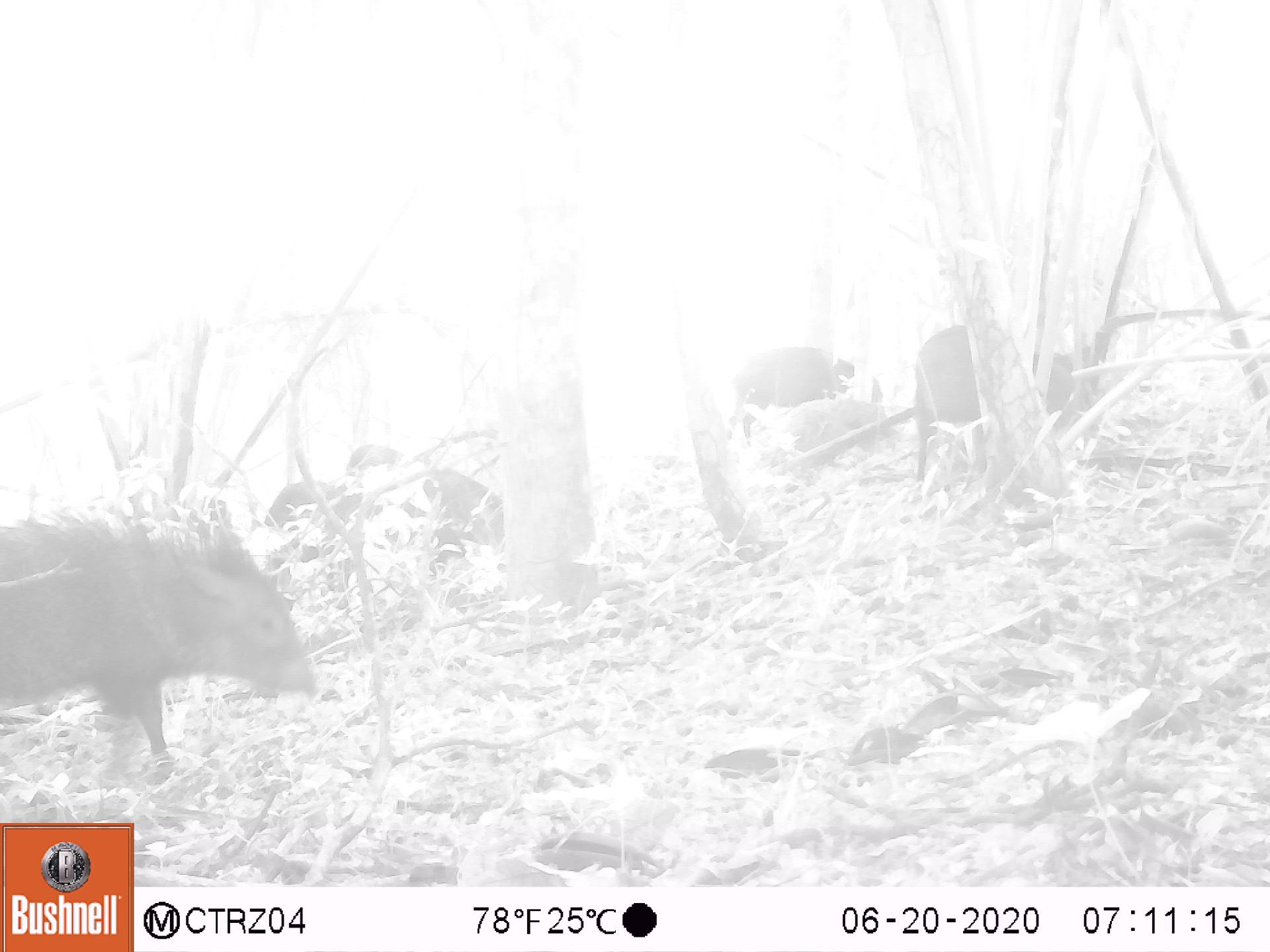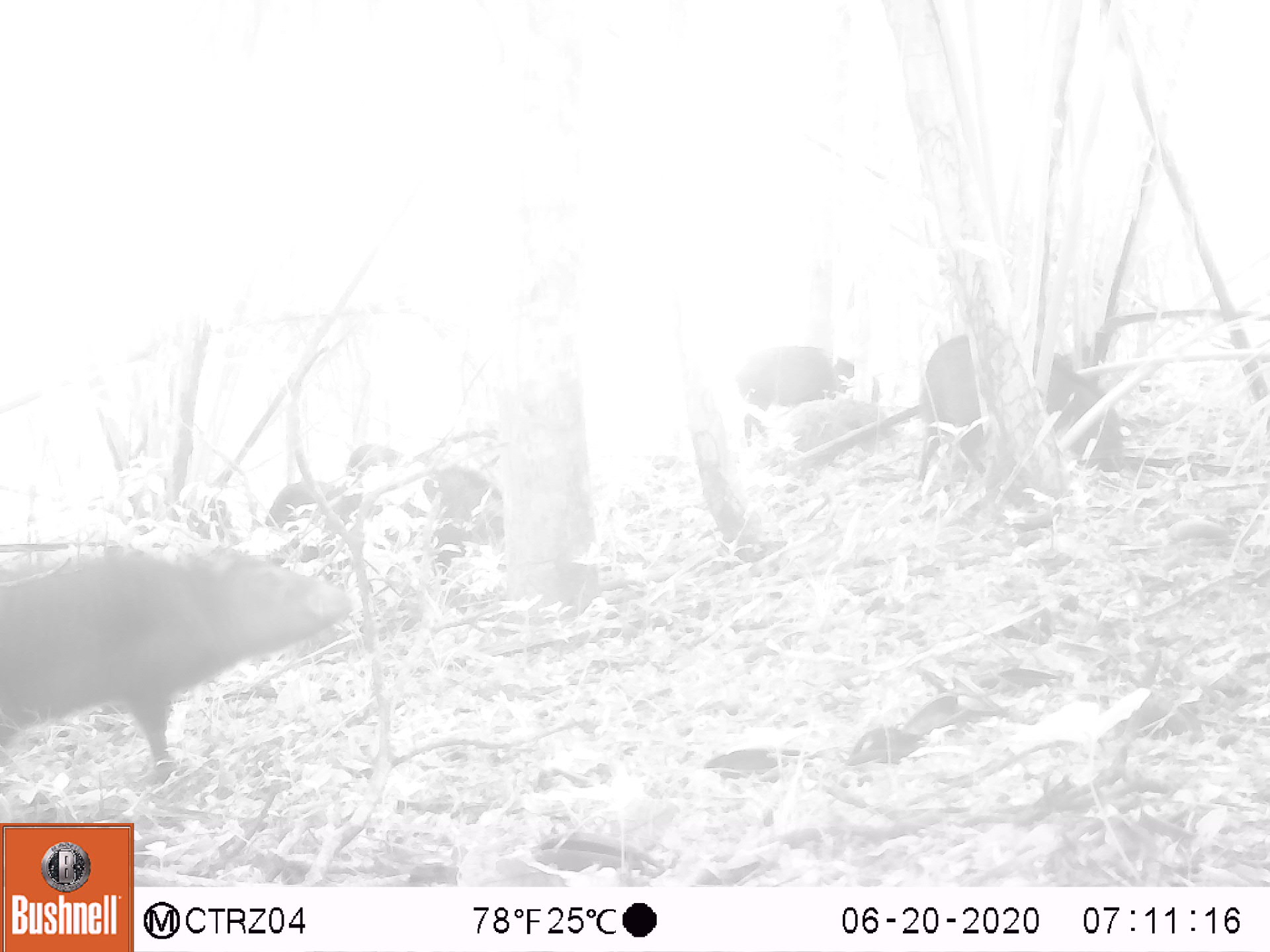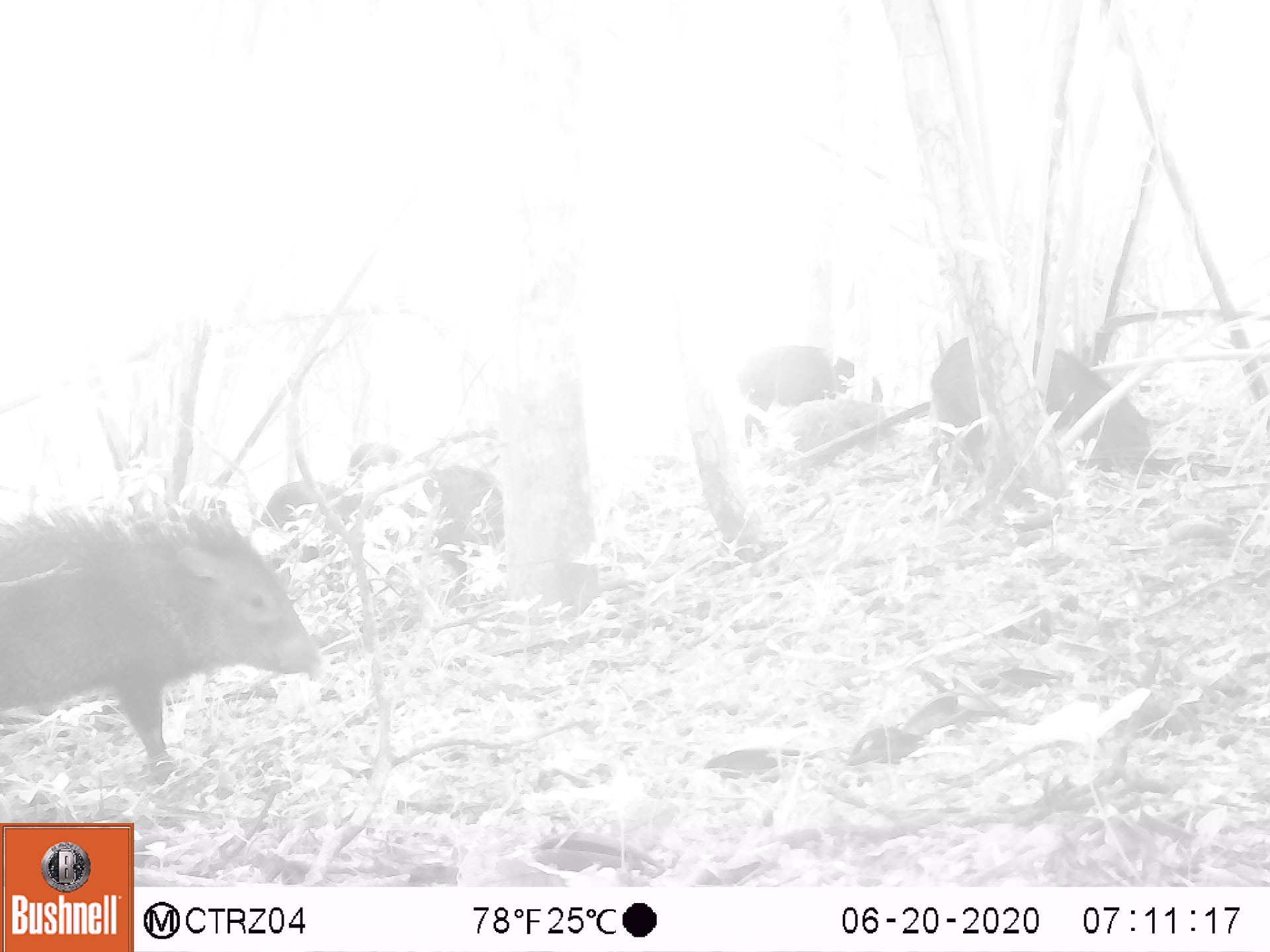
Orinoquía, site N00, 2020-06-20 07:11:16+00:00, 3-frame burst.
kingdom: Animalia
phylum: Chordata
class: Mammalia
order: Artiodactyla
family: Tayassuidae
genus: Pecari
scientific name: Pecari tajacu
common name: collared peccary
Collared peccary (Pecari tajacu).